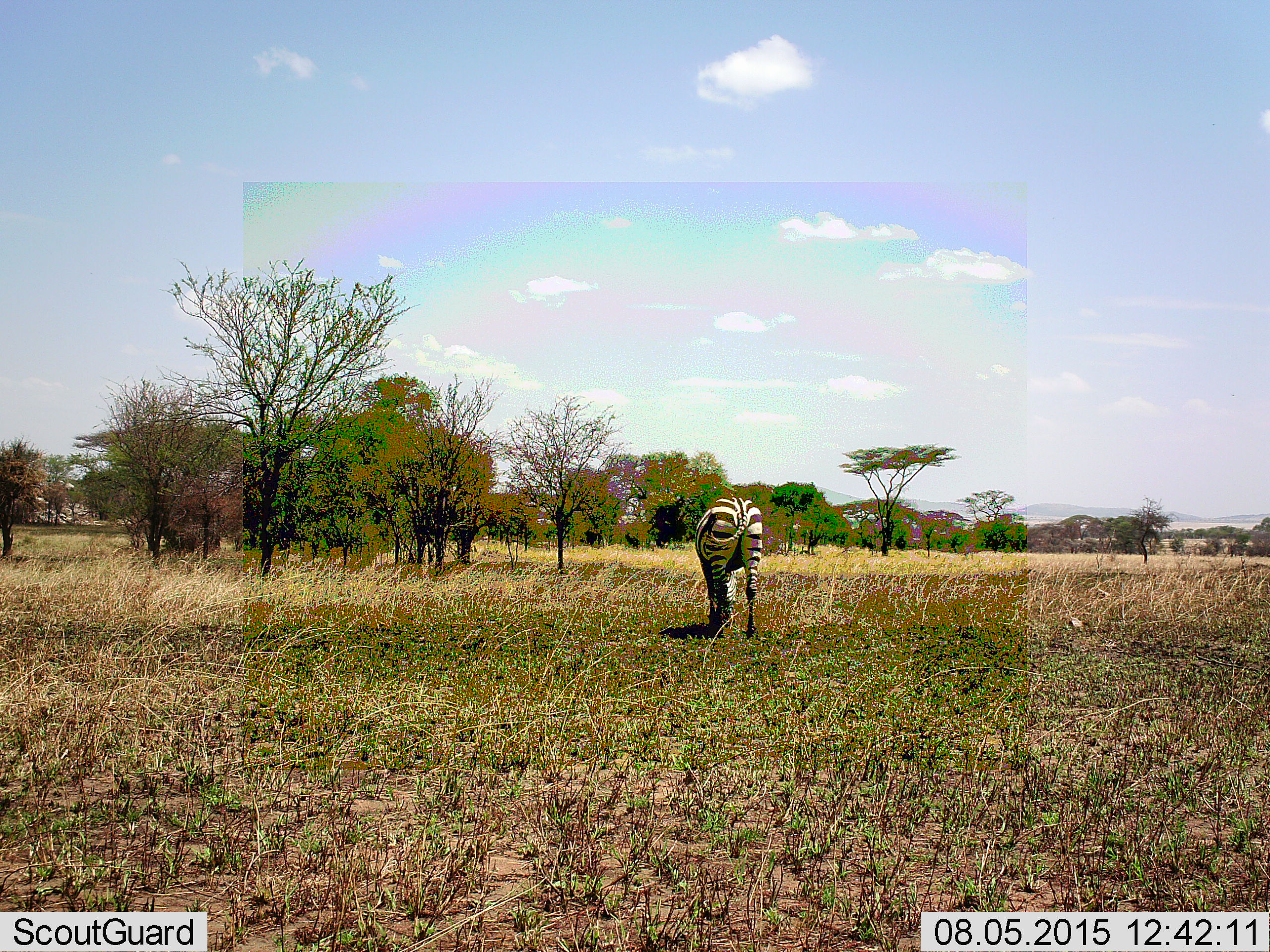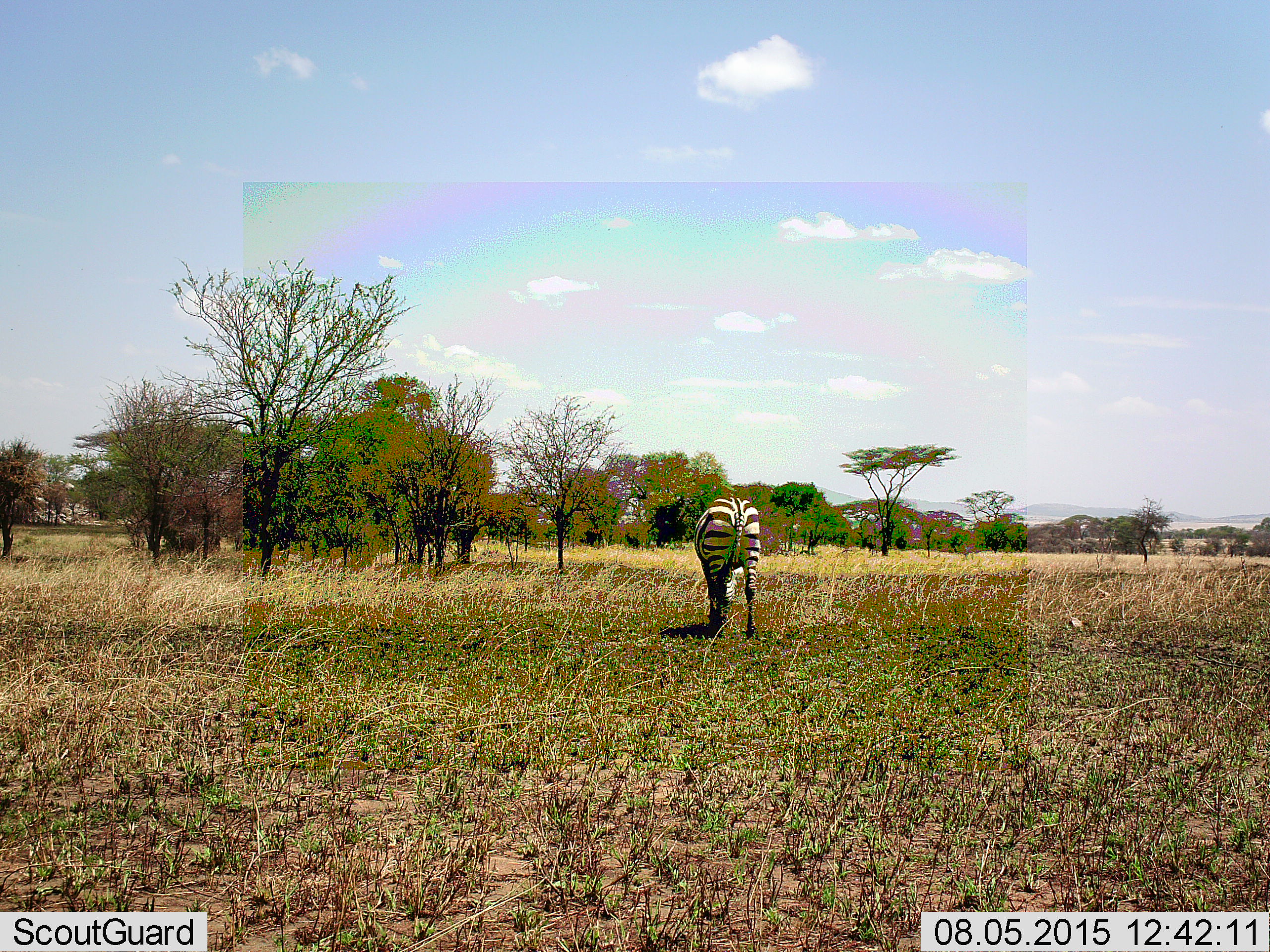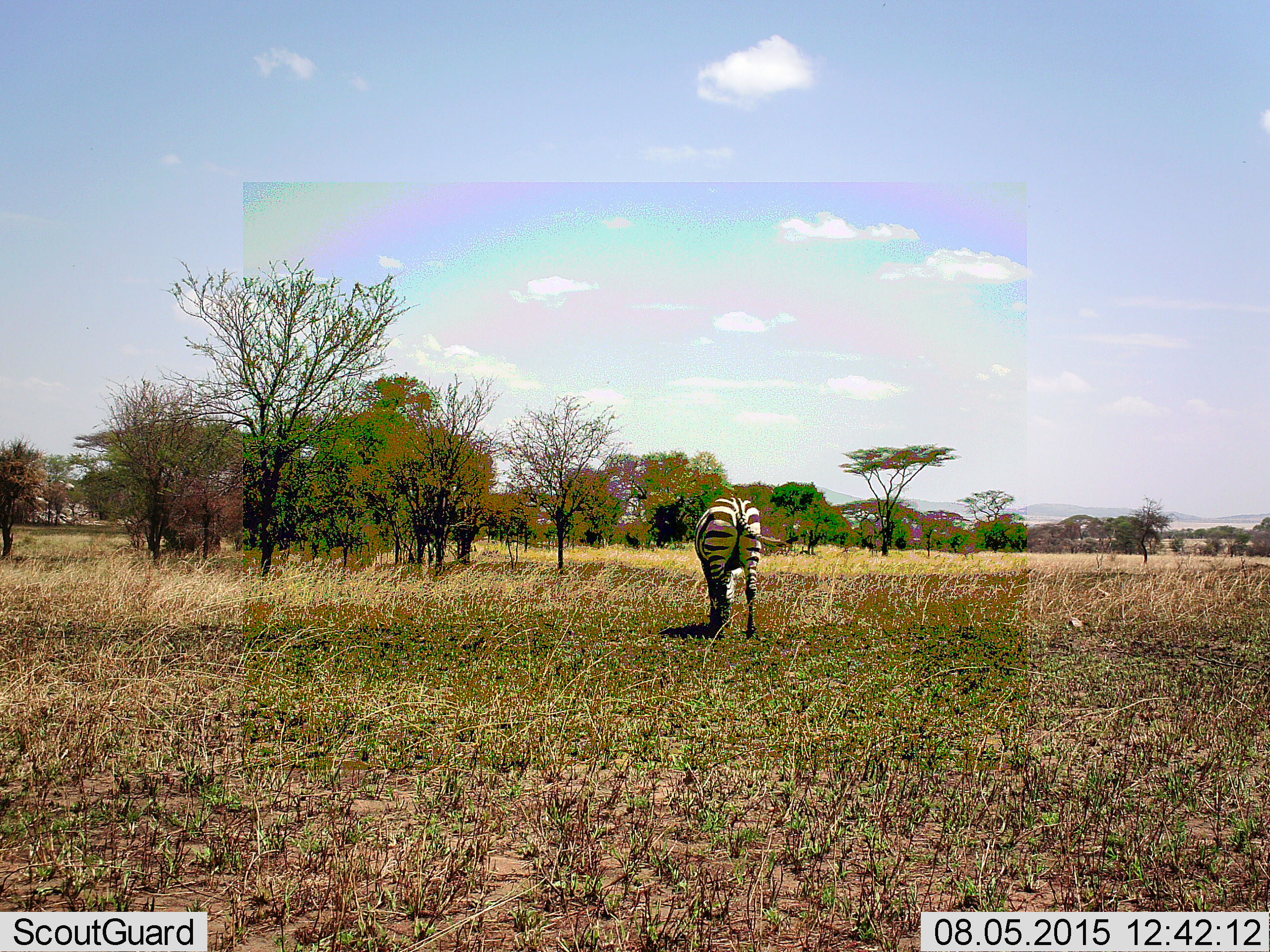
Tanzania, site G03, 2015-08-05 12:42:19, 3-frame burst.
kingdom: Animalia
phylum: Chordata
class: Mammalia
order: Perissodactyla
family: Equidae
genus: Equus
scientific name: Equus quagga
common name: plains zebra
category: zebra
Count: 1.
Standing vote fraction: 35%.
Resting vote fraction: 0%.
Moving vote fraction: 12%.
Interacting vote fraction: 0%.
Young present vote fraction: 0%.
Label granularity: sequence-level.